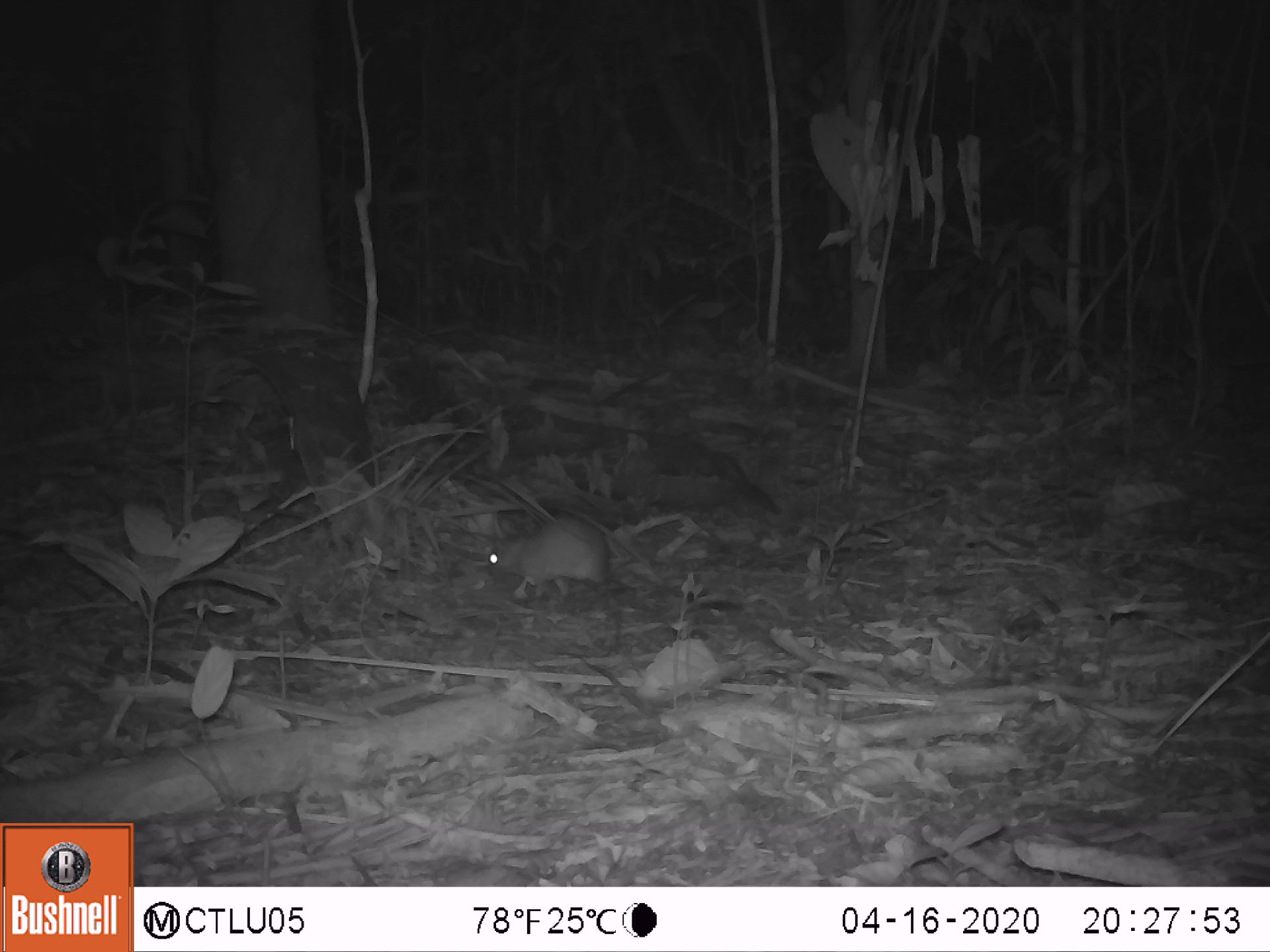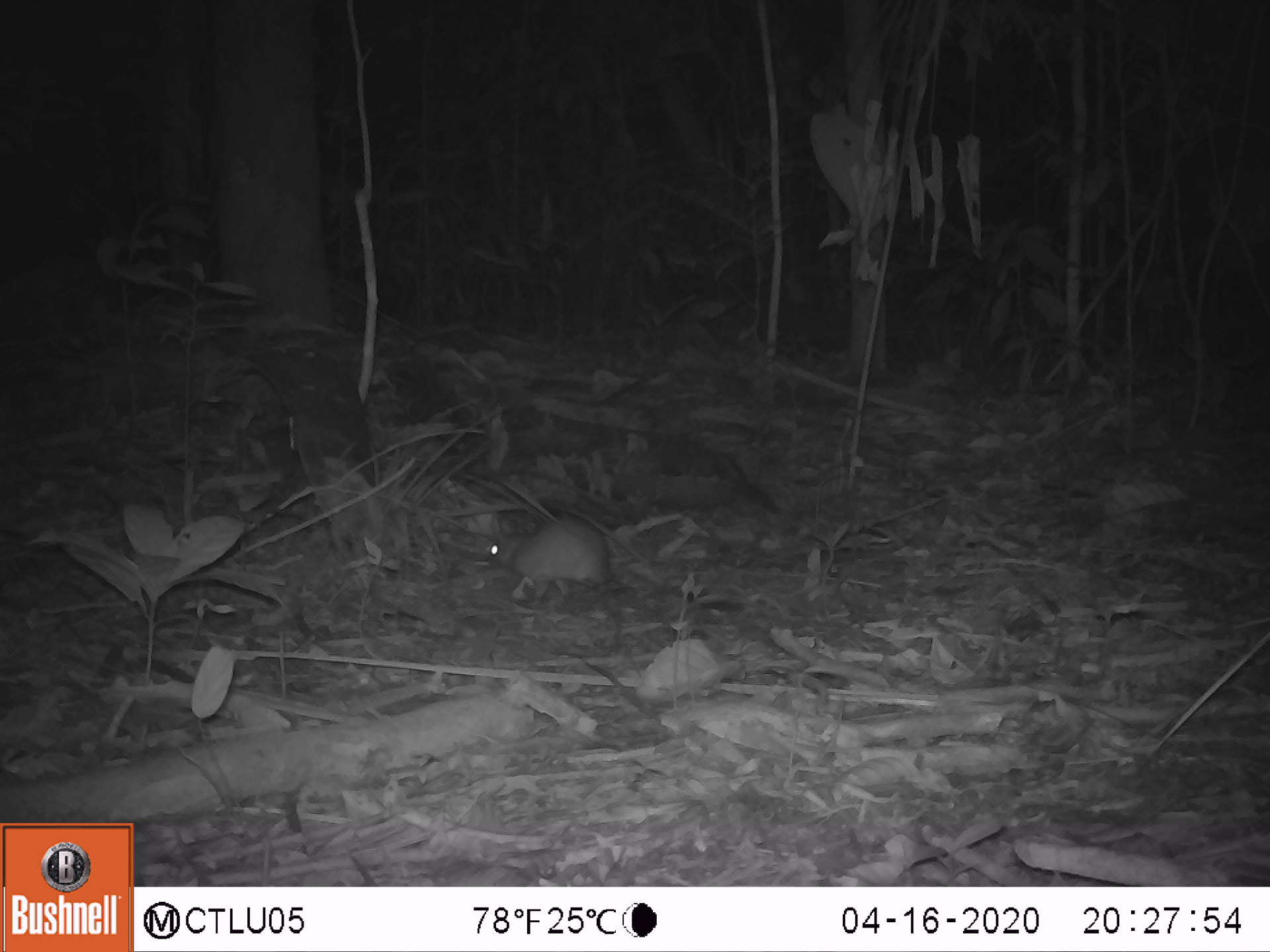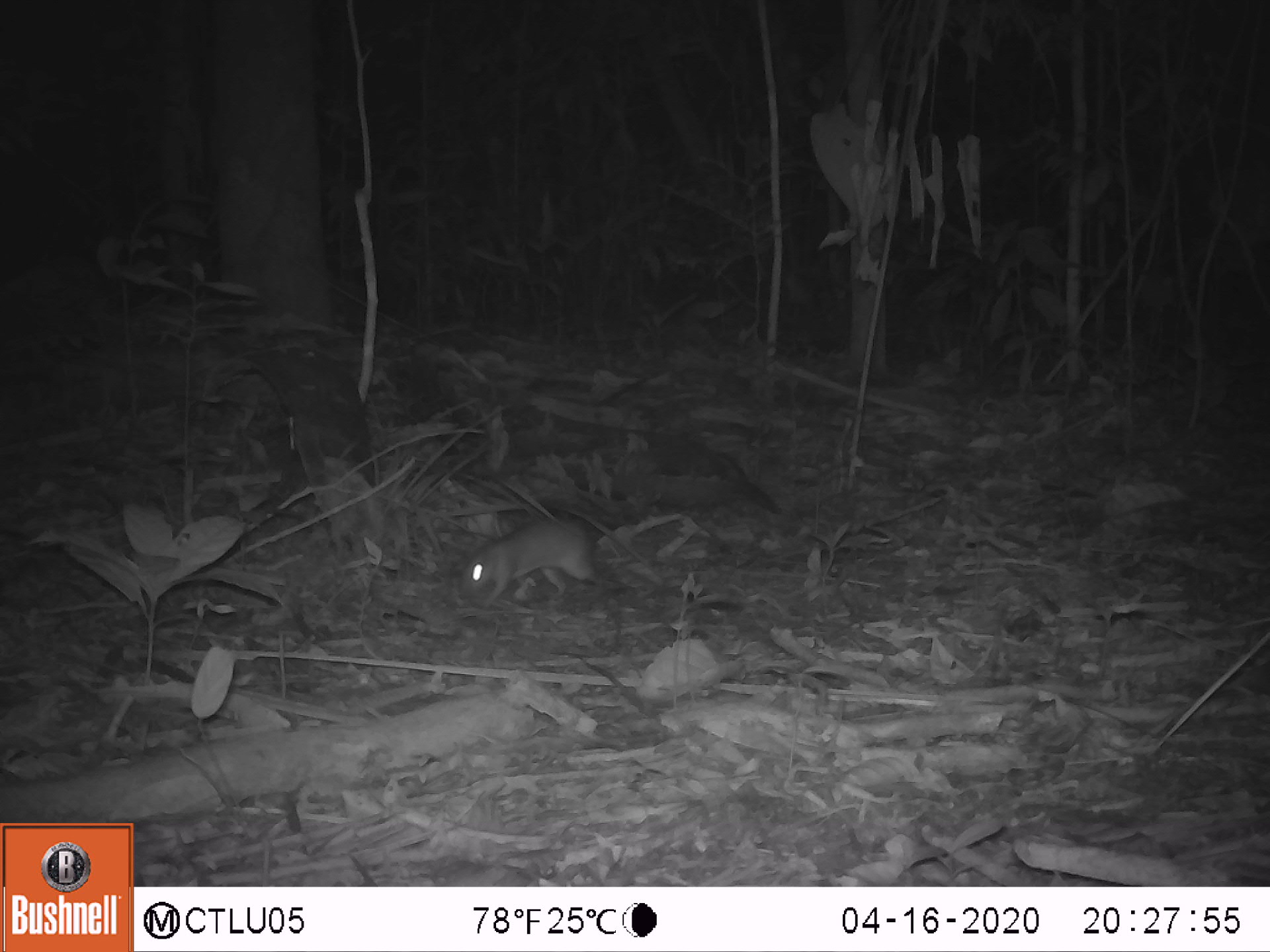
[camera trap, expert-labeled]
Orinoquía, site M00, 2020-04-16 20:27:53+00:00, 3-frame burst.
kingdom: Animalia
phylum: Chordata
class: Mammalia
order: Rodentia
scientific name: Rodentia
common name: rodent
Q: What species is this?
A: Rodent (Rodentia).